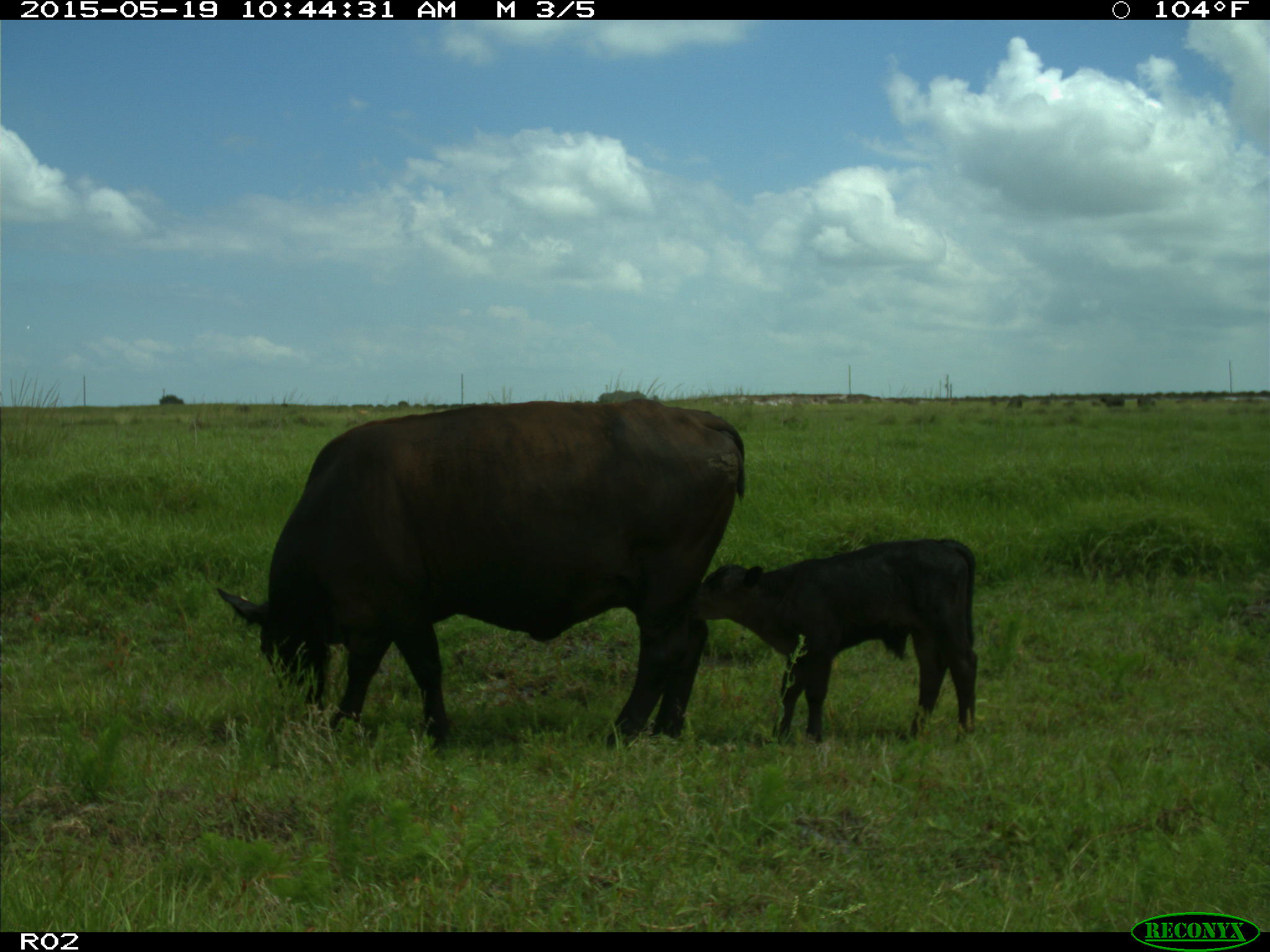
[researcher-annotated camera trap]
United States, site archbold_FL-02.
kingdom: Animalia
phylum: Chordata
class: Mammalia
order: Artiodactyla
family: Bovidae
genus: Bos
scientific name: Bos taurus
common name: domestic cow